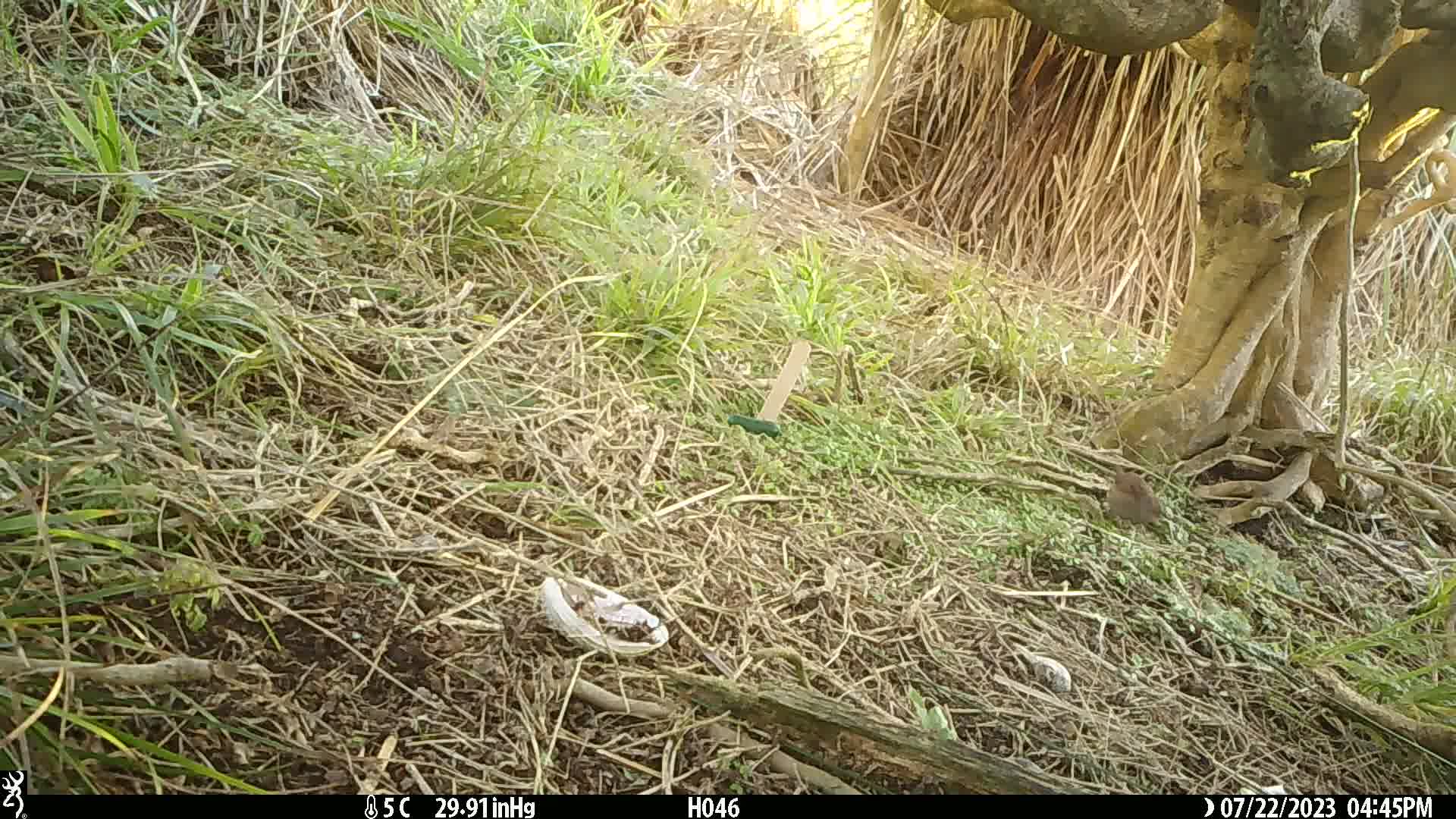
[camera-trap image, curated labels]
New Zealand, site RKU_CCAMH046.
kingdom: Animalia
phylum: Chordata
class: Aves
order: Passeriformes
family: Prunellidae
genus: Prunella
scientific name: Prunella modularis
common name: dunnock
Dunnock (Prunella modularis).